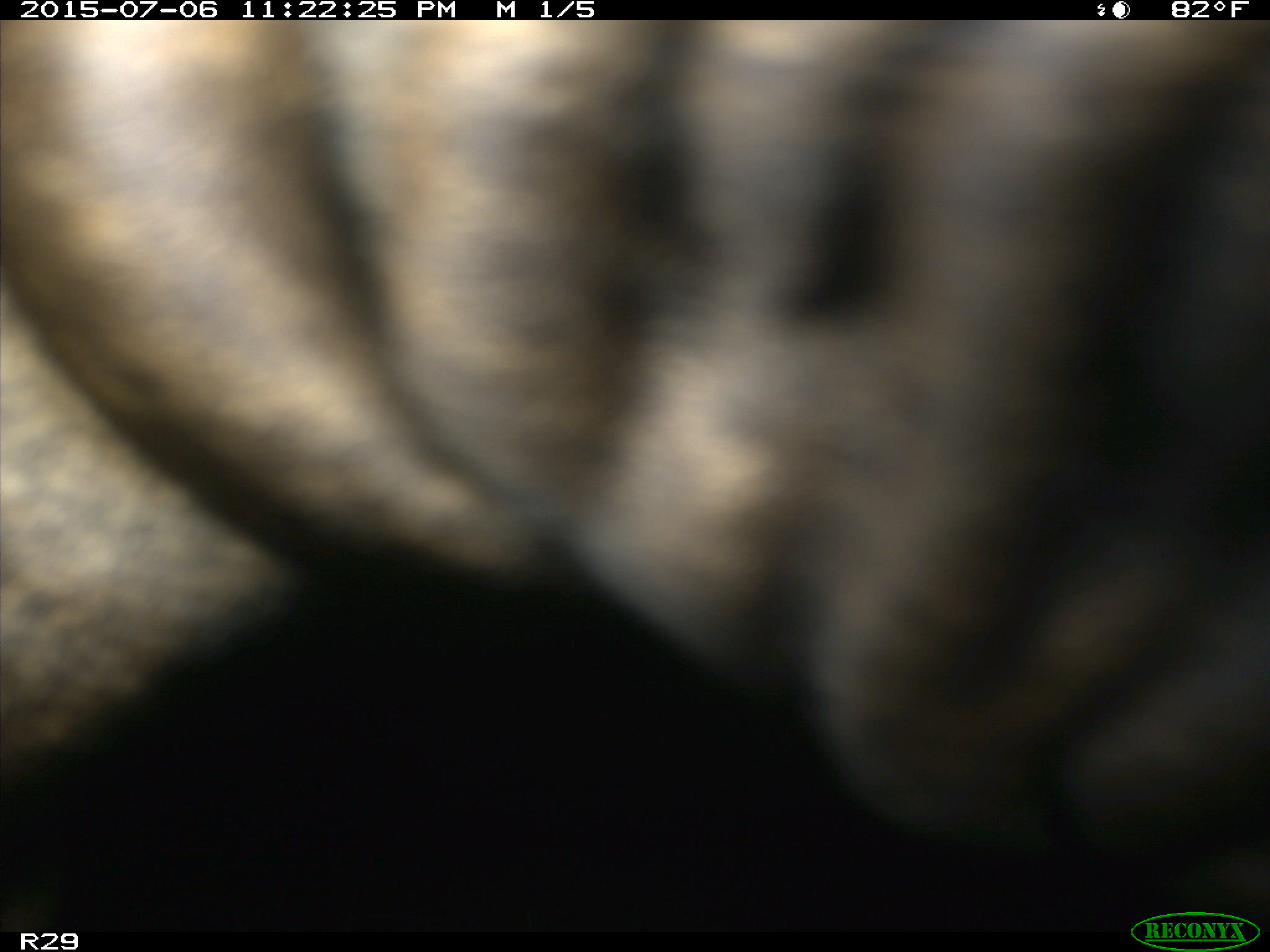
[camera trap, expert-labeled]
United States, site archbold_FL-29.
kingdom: Animalia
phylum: Chordata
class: Mammalia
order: Artiodactyla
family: Bovidae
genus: Bos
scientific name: Bos taurus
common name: domestic cow